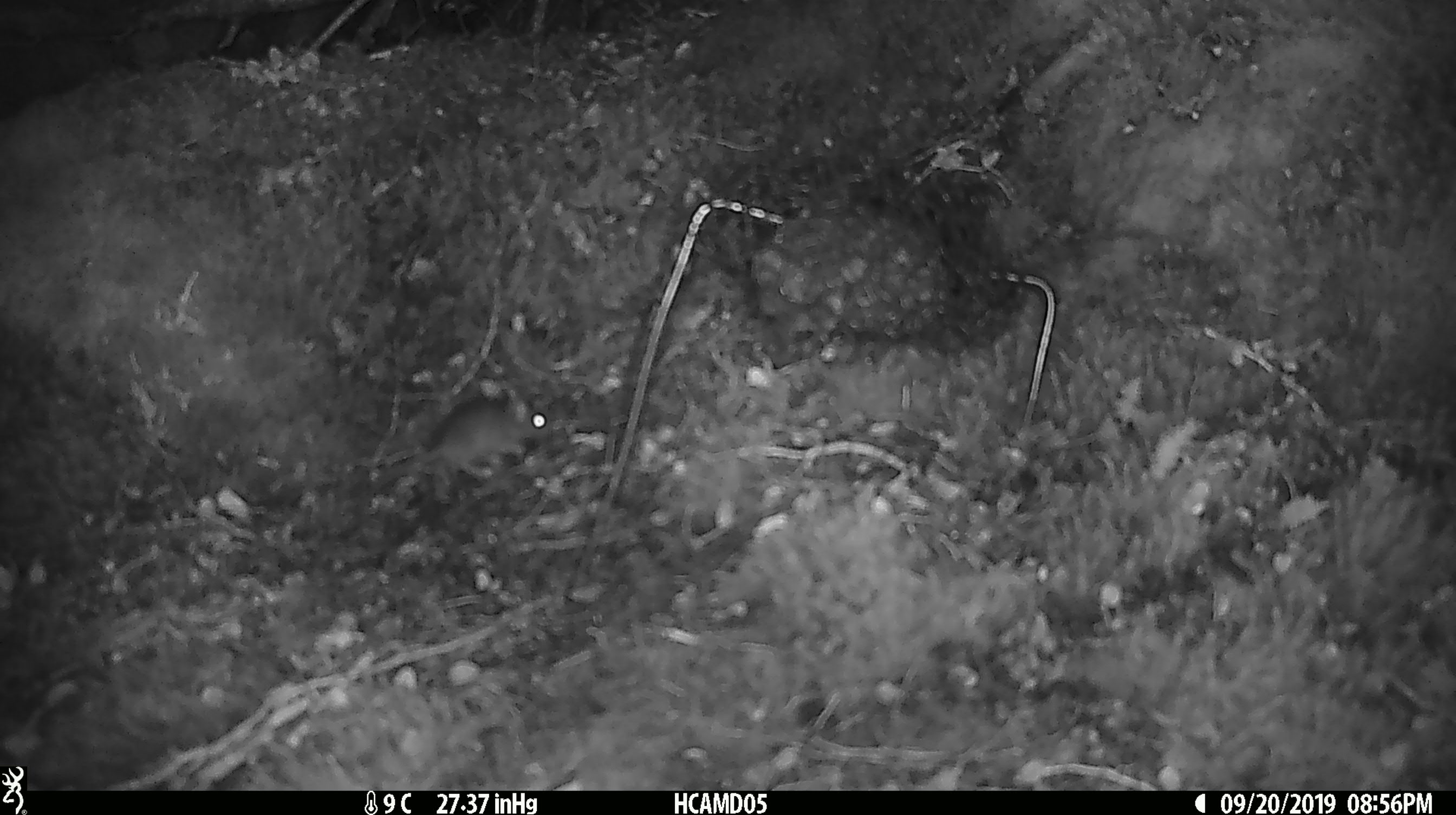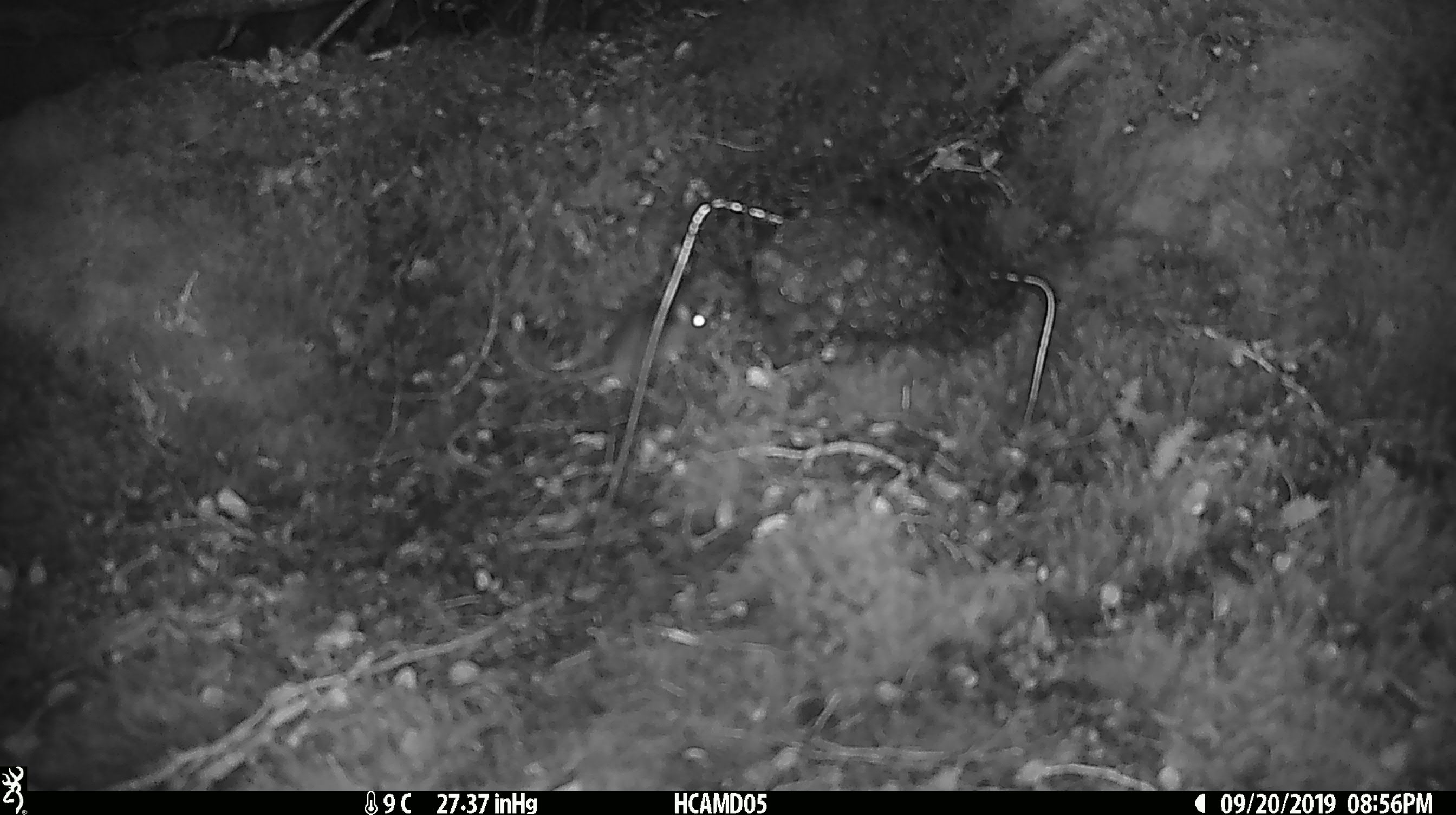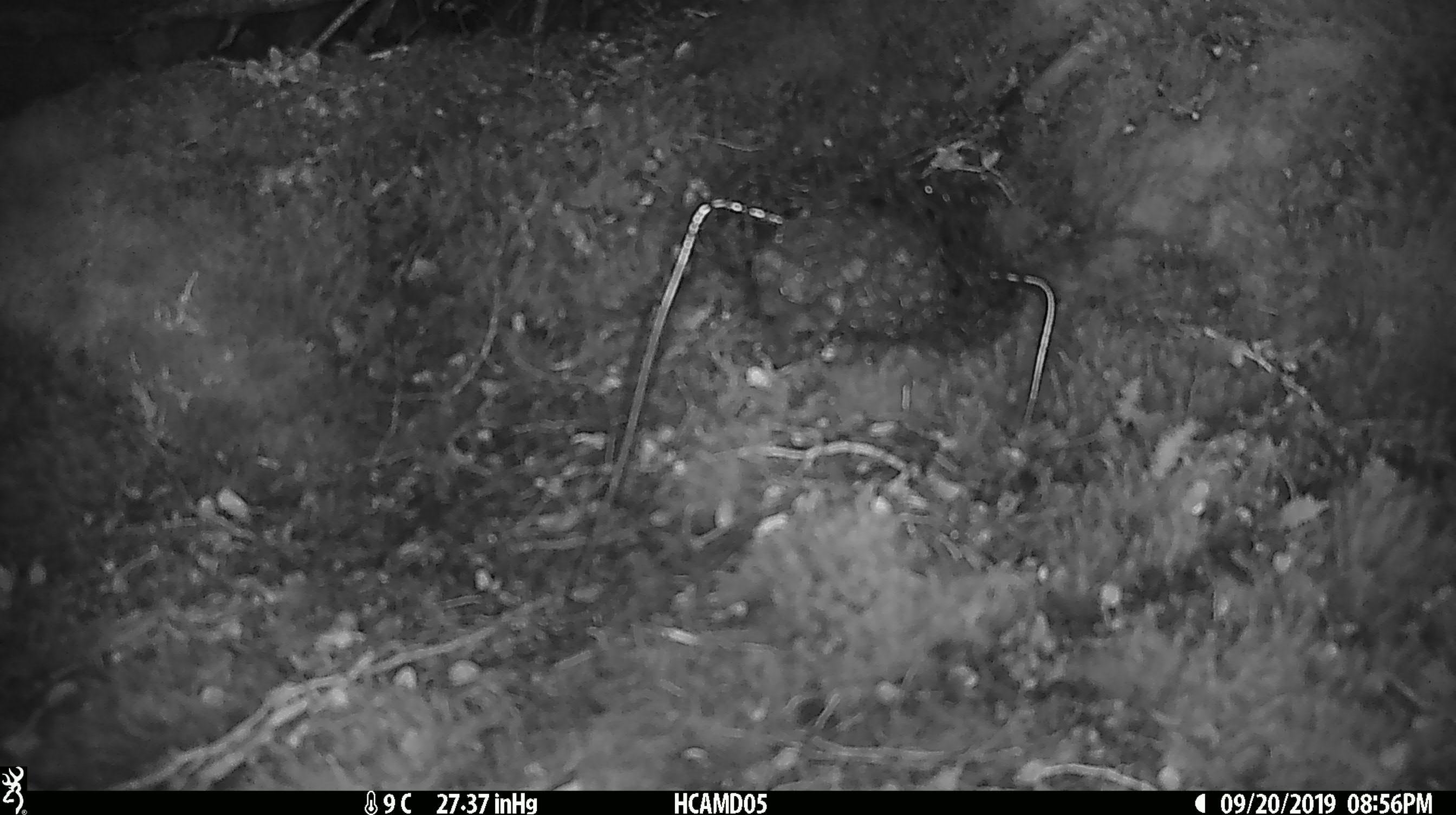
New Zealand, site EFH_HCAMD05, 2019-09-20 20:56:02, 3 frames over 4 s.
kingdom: Animalia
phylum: Chordata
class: Mammalia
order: Rodentia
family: Muridae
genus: Mus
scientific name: Mus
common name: mouse